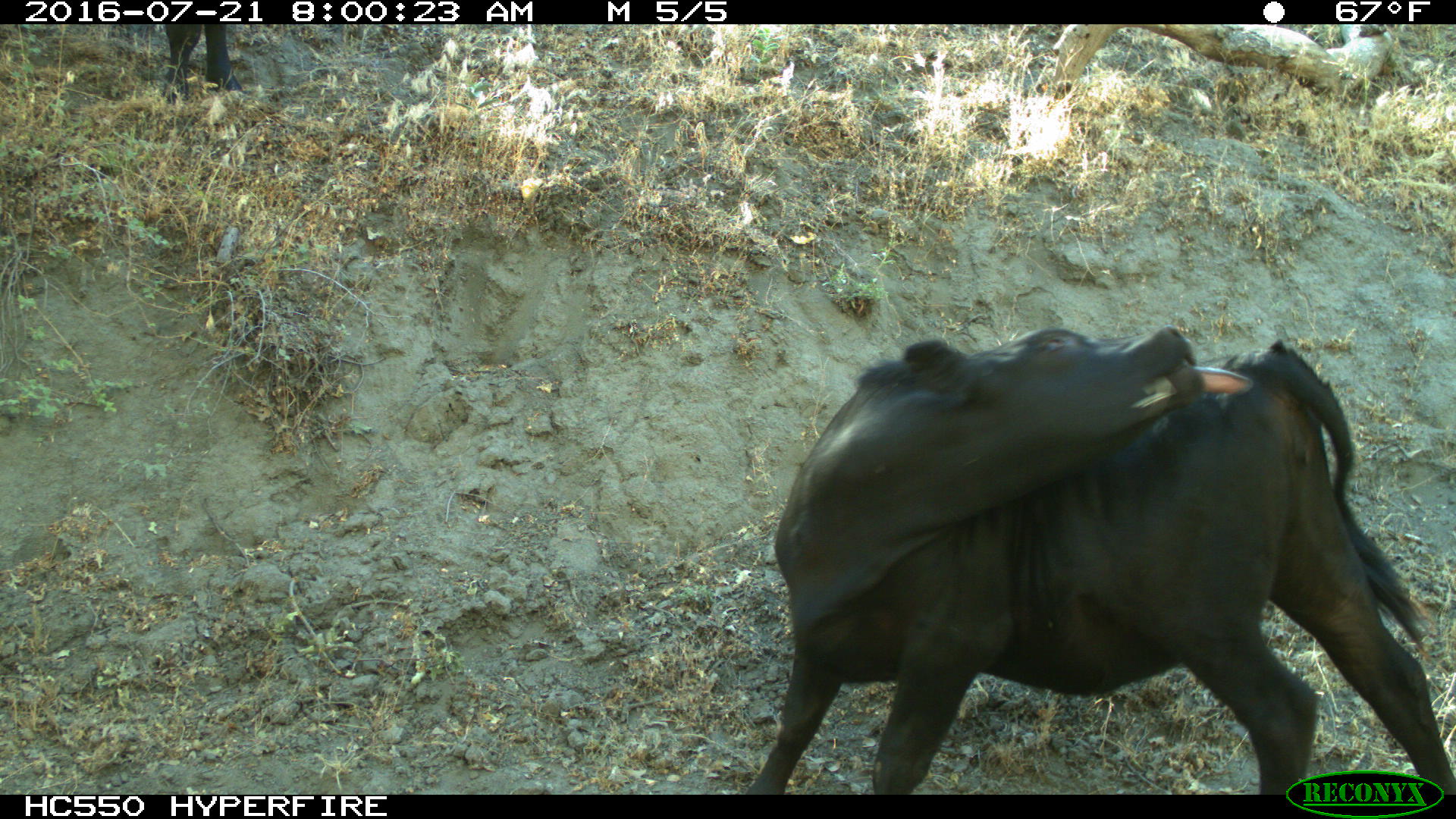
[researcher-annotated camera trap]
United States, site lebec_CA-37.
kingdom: Animalia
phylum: Chordata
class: Mammalia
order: Artiodactyla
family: Bovidae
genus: Bos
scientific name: Bos taurus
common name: domestic cow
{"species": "Bos taurus (domestic cow)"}